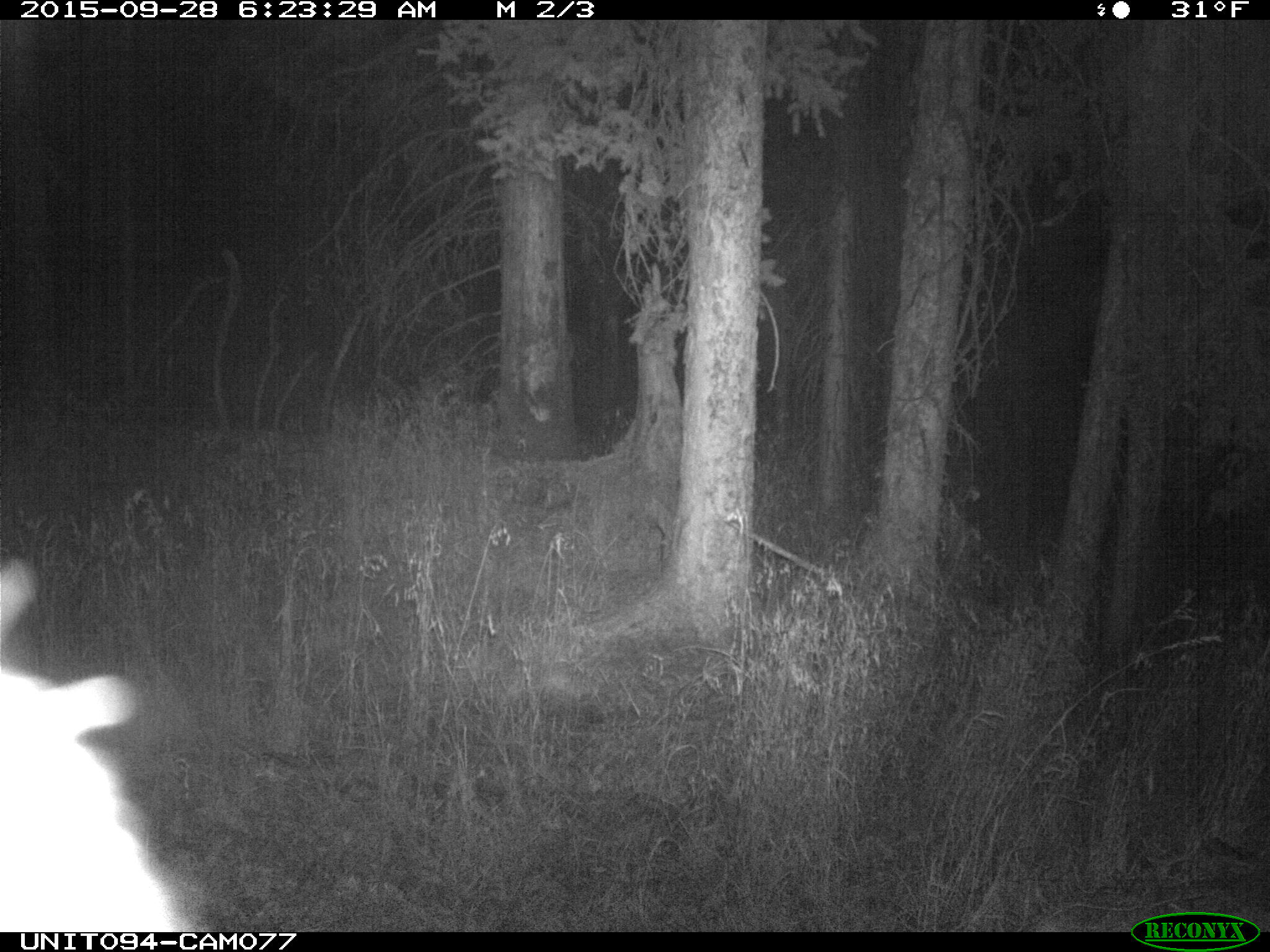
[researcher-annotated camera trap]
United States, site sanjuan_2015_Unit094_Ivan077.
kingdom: Animalia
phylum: Chordata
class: Mammalia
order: Artiodactyla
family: Cervidae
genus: Cervus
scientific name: Cervus elaphus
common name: red deer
Cervus elaphus (red deer).